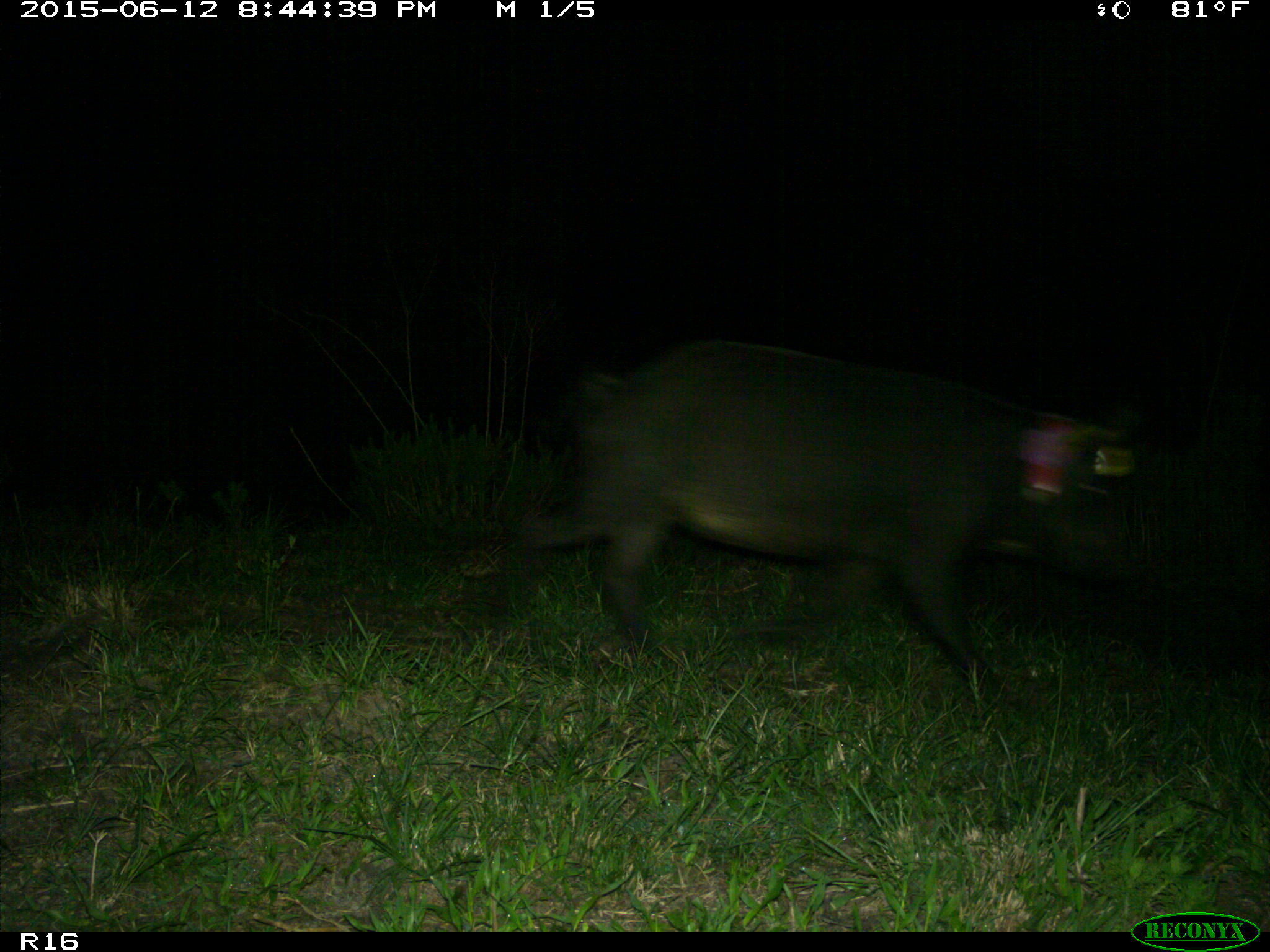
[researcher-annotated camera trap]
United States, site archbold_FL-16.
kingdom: Animalia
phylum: Chordata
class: Mammalia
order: Artiodactyla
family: Suidae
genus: Sus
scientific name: Sus scrofa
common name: wild boar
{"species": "Sus scrofa (wild boar)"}